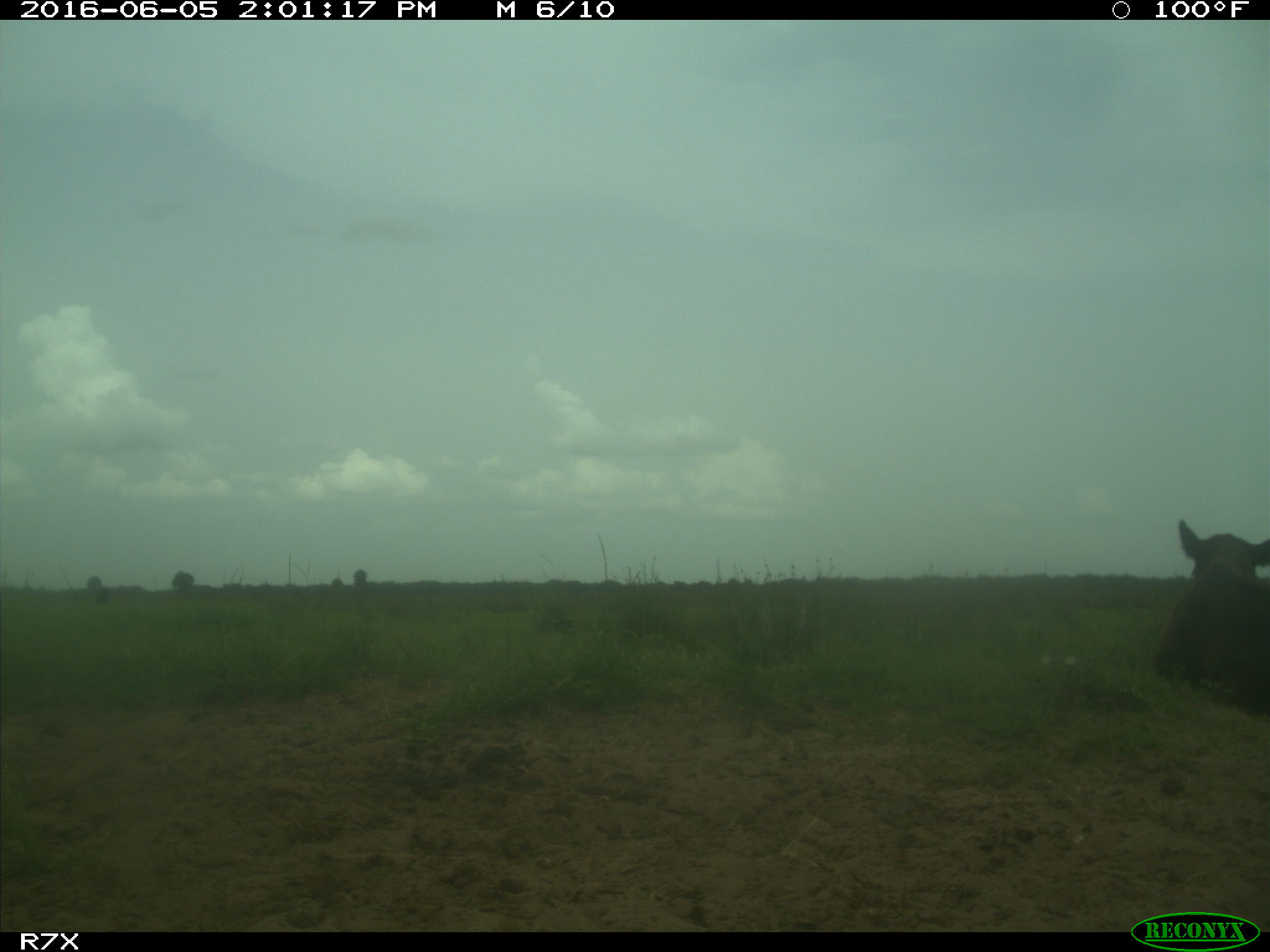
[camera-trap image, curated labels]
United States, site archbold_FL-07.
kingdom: Animalia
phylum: Chordata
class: Mammalia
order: Artiodactyla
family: Bovidae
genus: Bos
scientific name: Bos taurus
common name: domestic cow